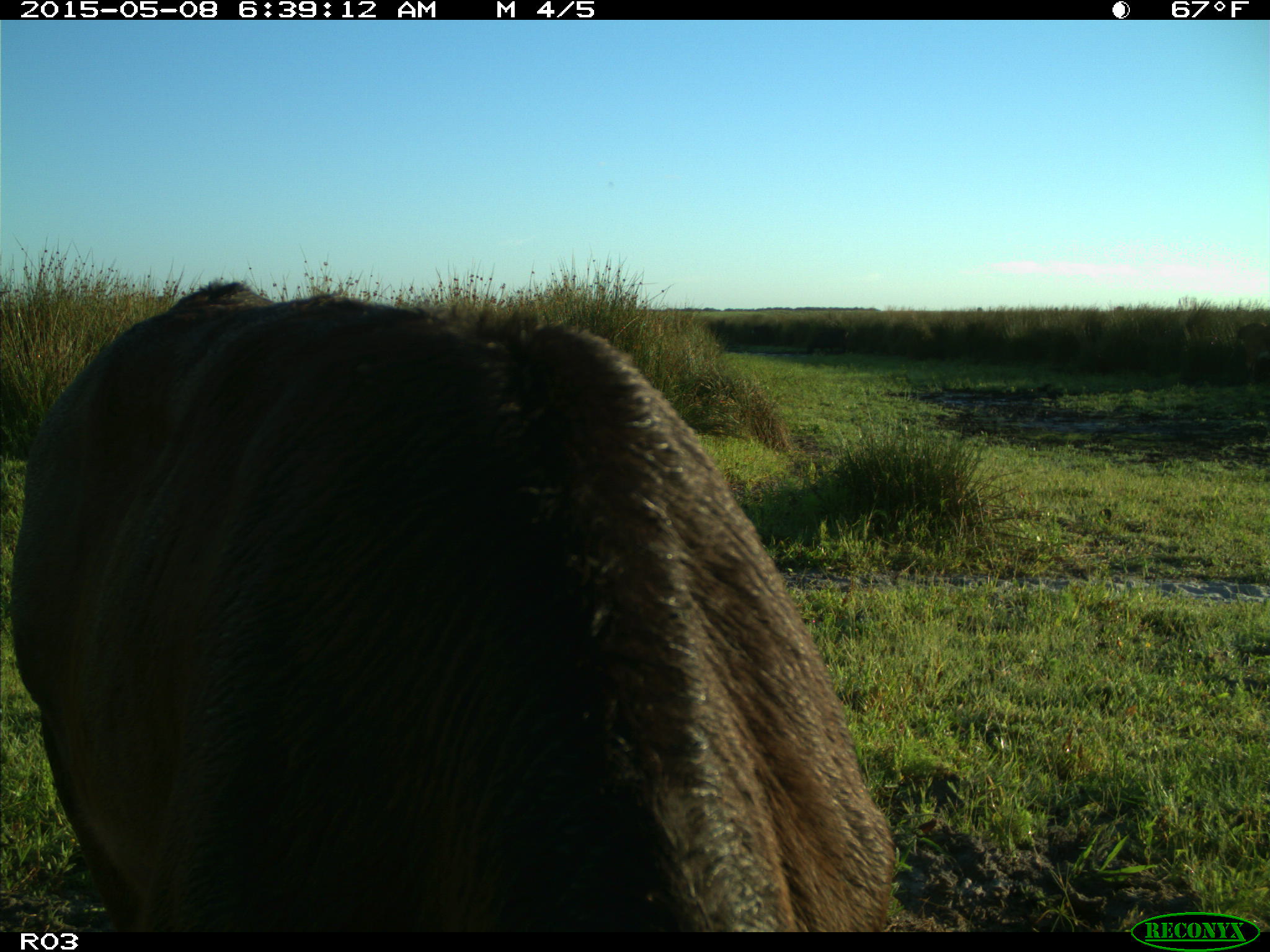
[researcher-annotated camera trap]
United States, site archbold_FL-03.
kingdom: Animalia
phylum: Chordata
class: Mammalia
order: Artiodactyla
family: Bovidae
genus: Bos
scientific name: Bos taurus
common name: domestic cow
Bos taurus (domestic cow).